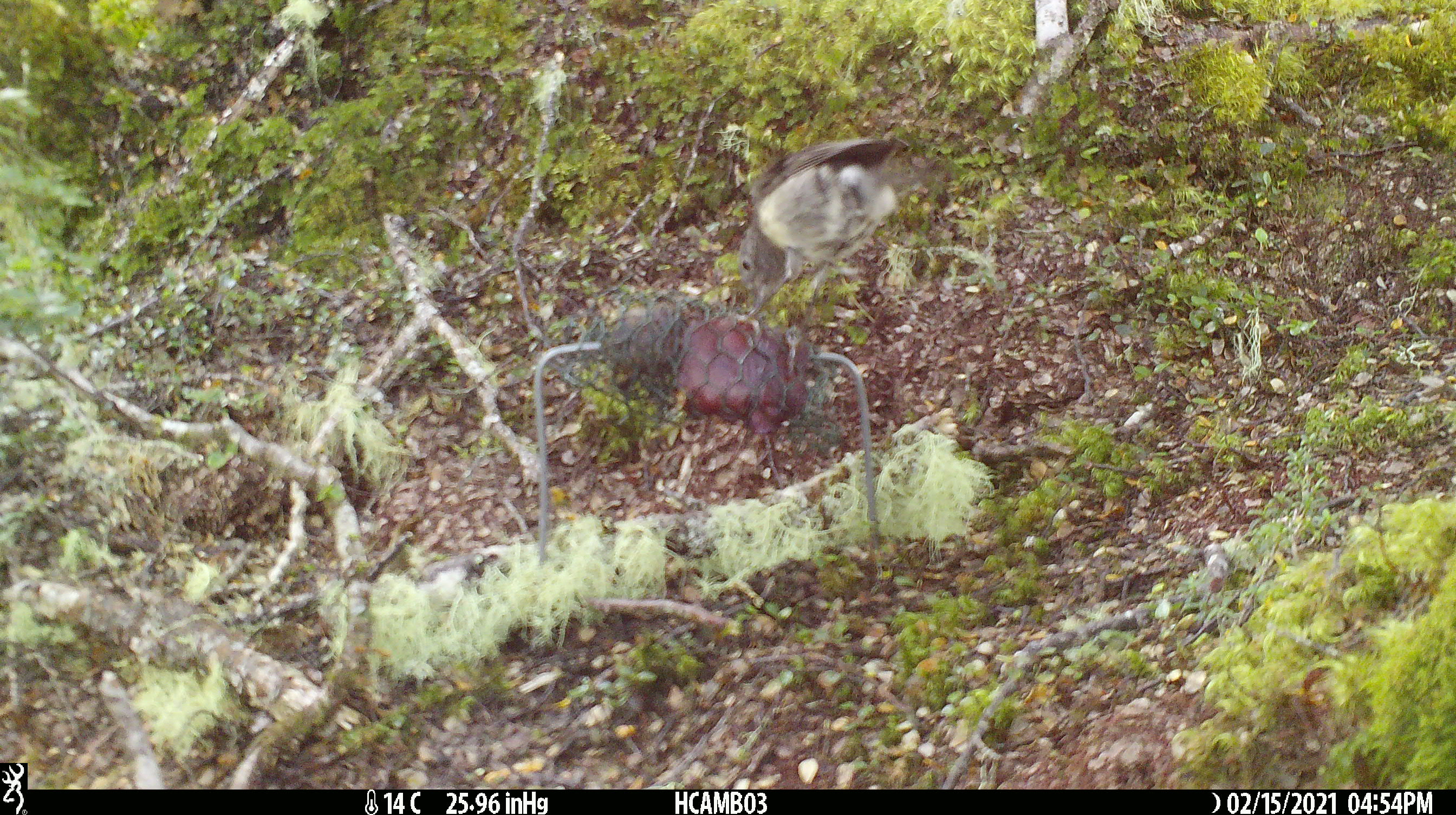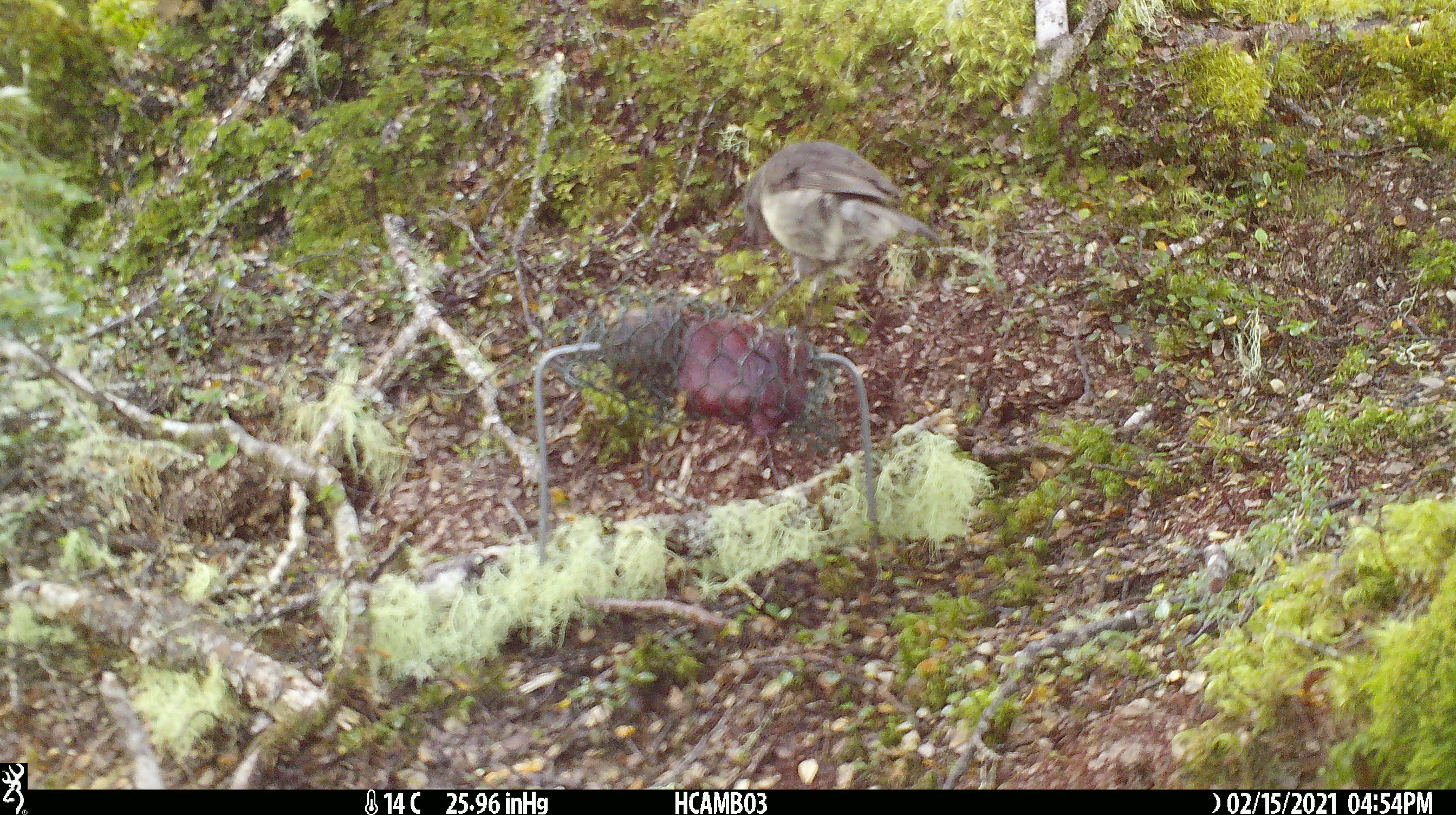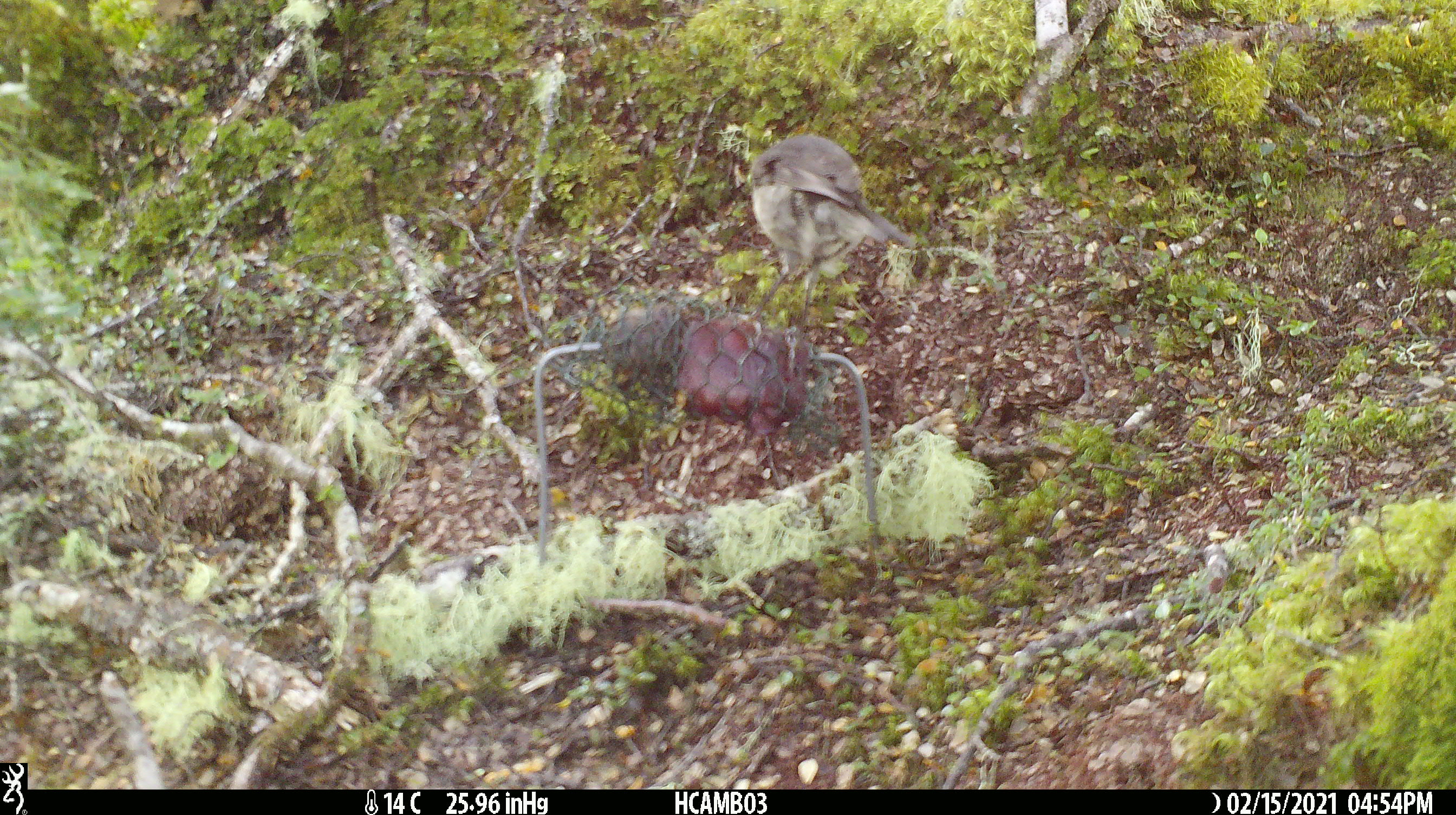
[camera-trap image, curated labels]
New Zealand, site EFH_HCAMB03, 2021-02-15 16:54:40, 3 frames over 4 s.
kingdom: Animalia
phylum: Chordata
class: Aves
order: Passeriformes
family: Petroicidae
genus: Petroica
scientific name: Petroica australis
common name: new zealand robin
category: robin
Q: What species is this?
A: Robin (new zealand robin) (Petroica australis).